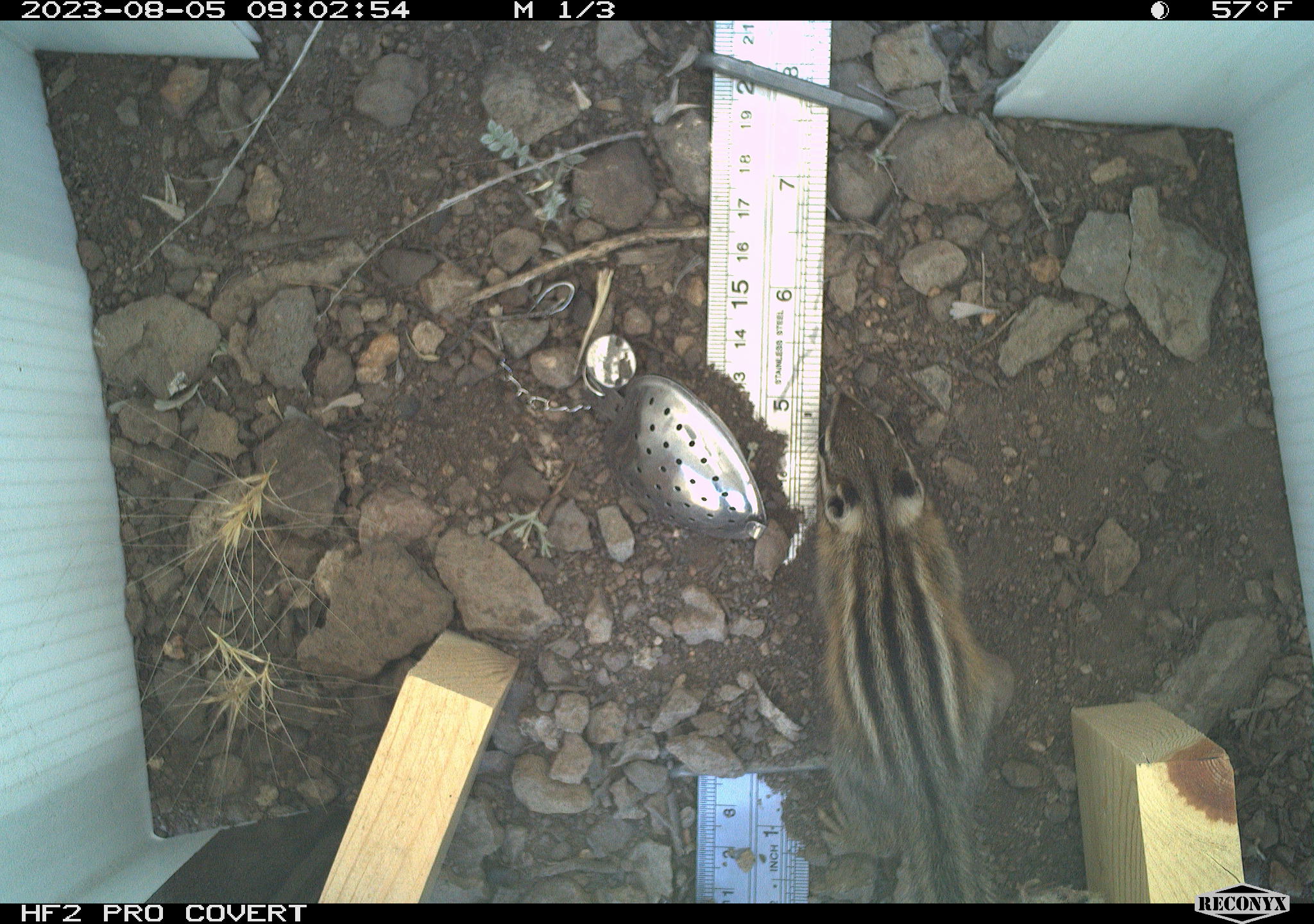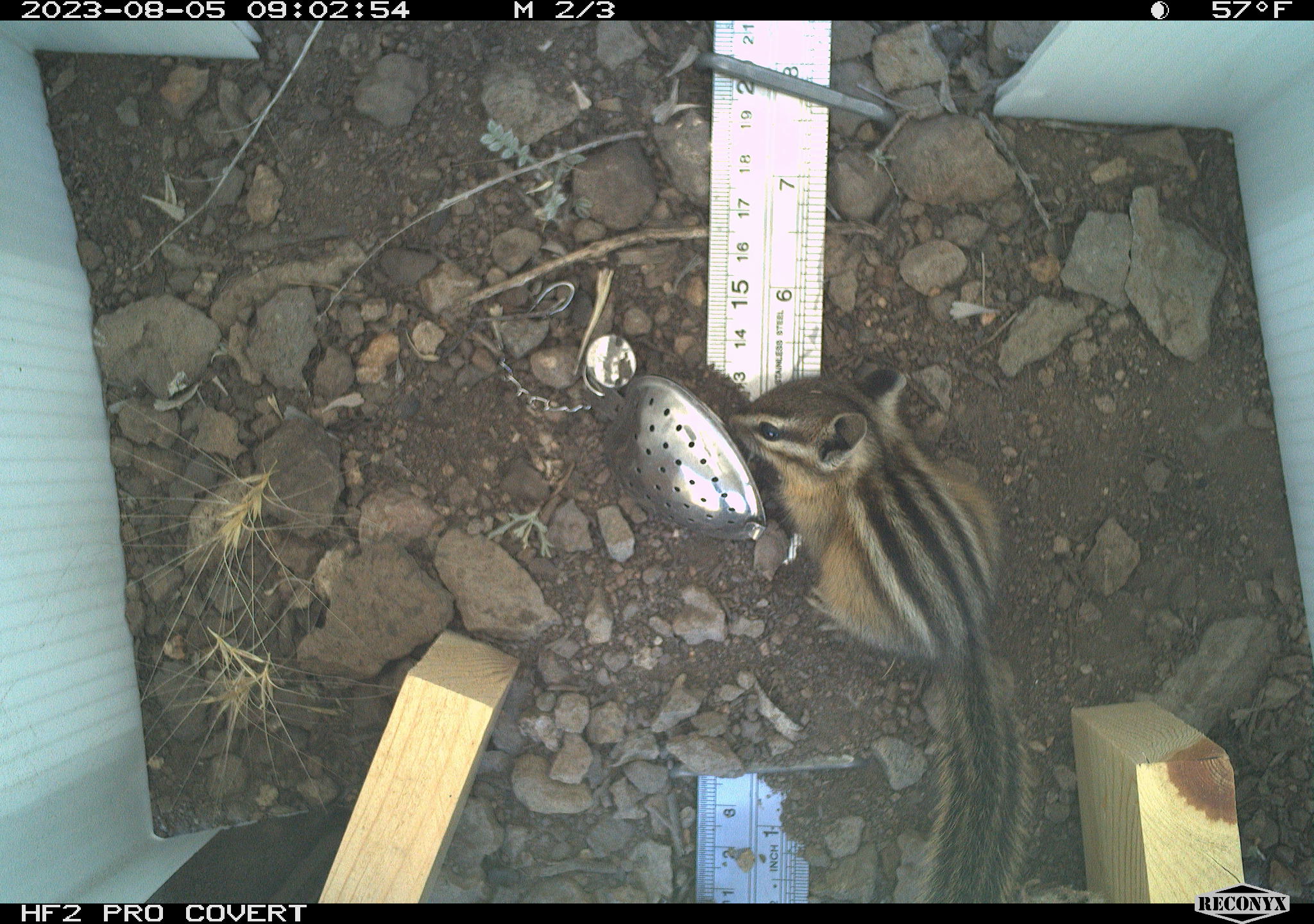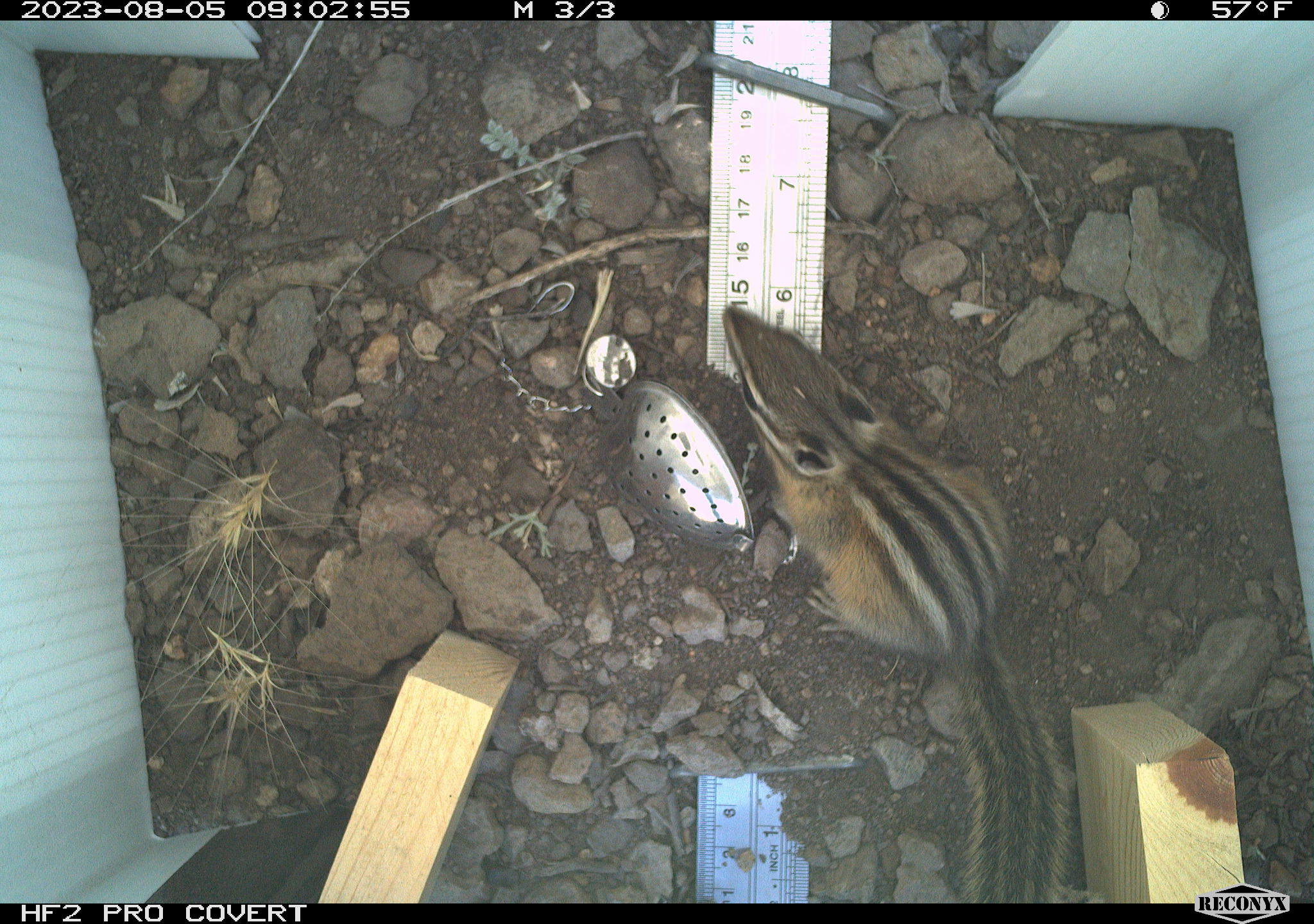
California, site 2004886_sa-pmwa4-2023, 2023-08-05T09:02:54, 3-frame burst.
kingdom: Animalia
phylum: Chordata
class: Mammalia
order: Rodentia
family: Sciuridae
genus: Neotamias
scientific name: Neotamias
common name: western chipmunks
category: neotamias species